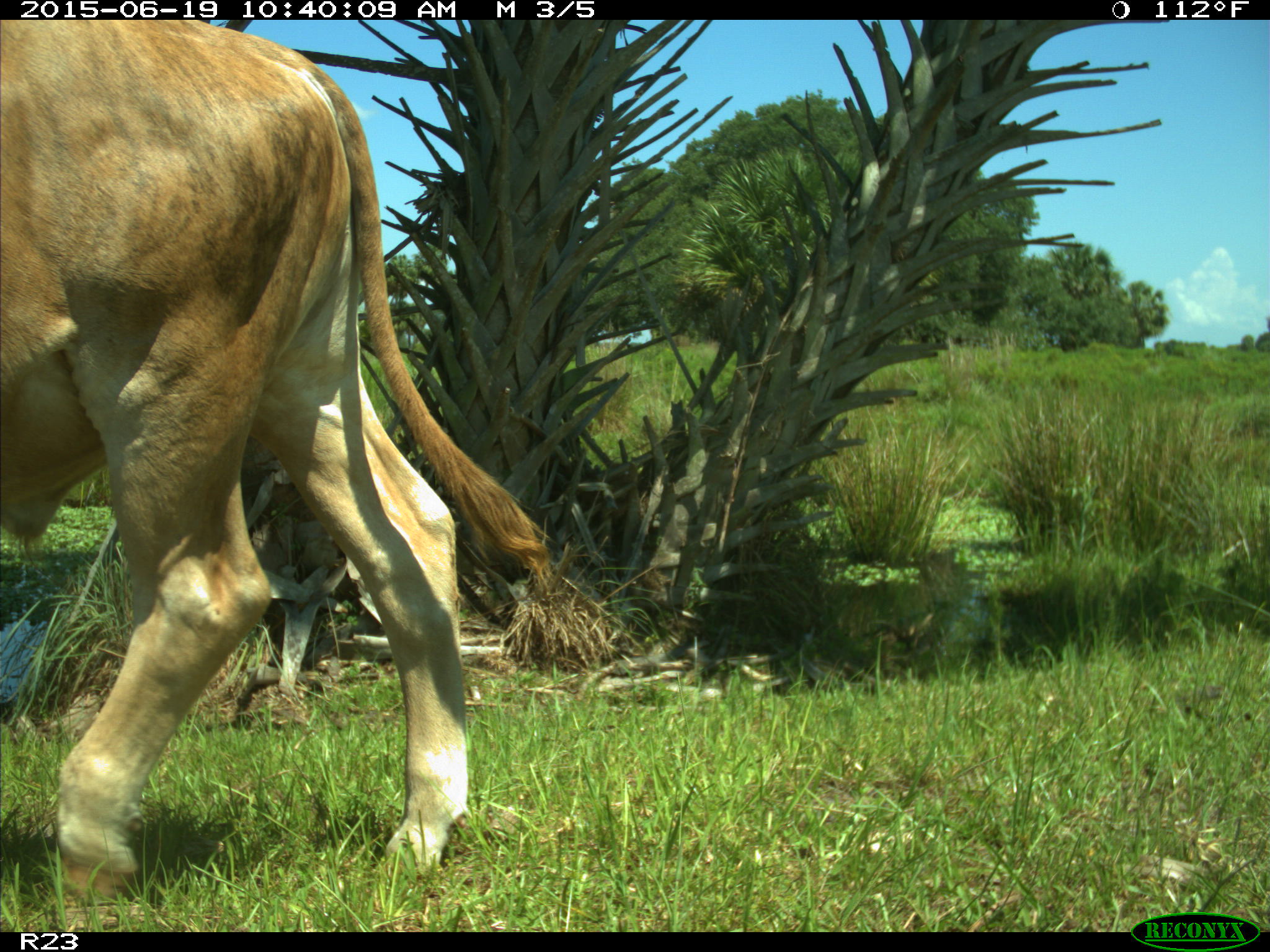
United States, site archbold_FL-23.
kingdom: Animalia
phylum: Chordata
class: Mammalia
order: Artiodactyla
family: Bovidae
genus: Bos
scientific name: Bos taurus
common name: domestic cow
Bos taurus (domestic cow).